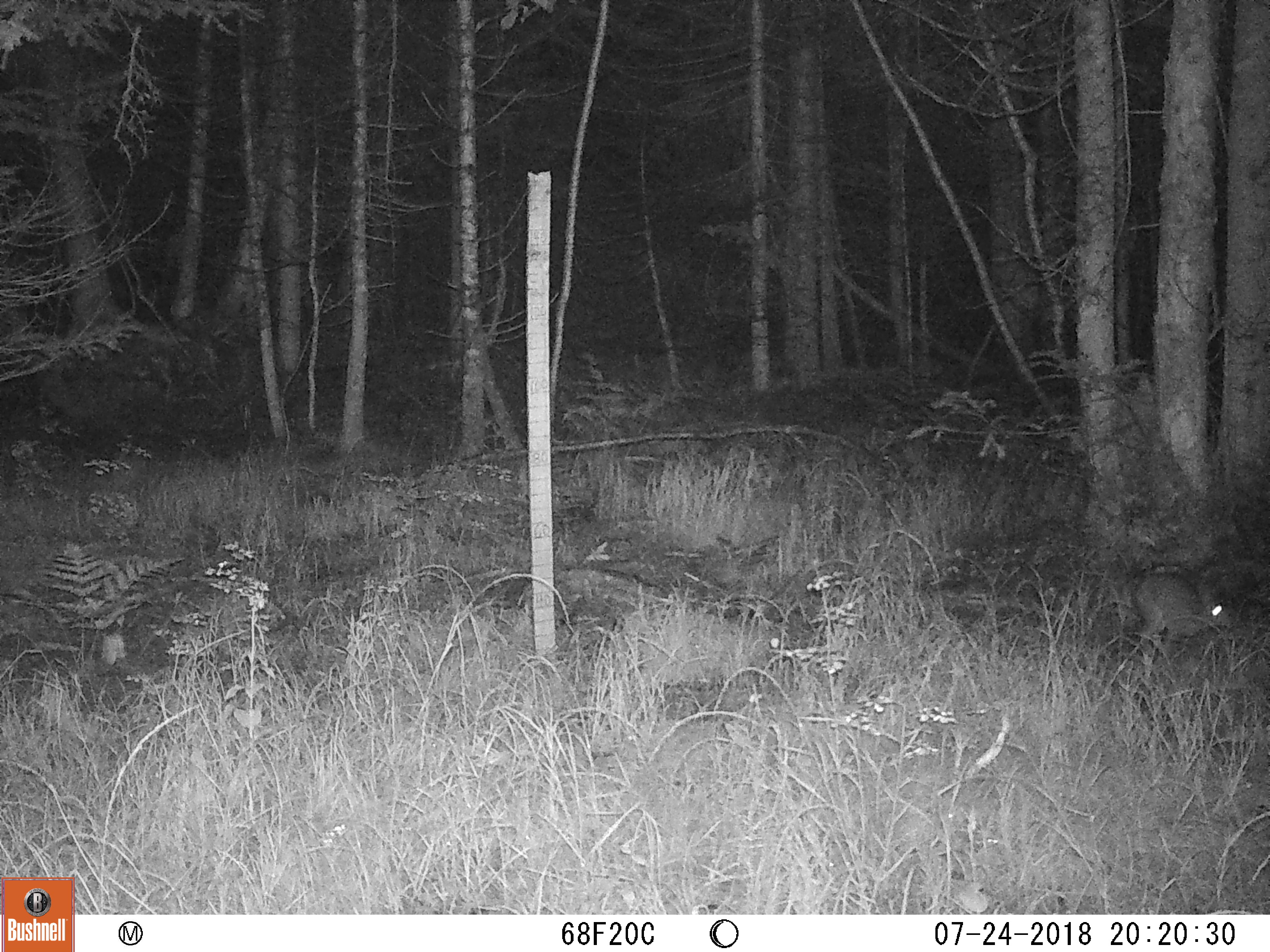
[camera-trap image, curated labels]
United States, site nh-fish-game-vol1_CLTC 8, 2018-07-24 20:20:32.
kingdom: Animalia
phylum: Chordata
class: Mammalia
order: Lagomorpha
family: Leporidae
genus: Lepus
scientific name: Lepus americanus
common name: snowshoe hare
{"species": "snowshoe hare (Lepus americanus)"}